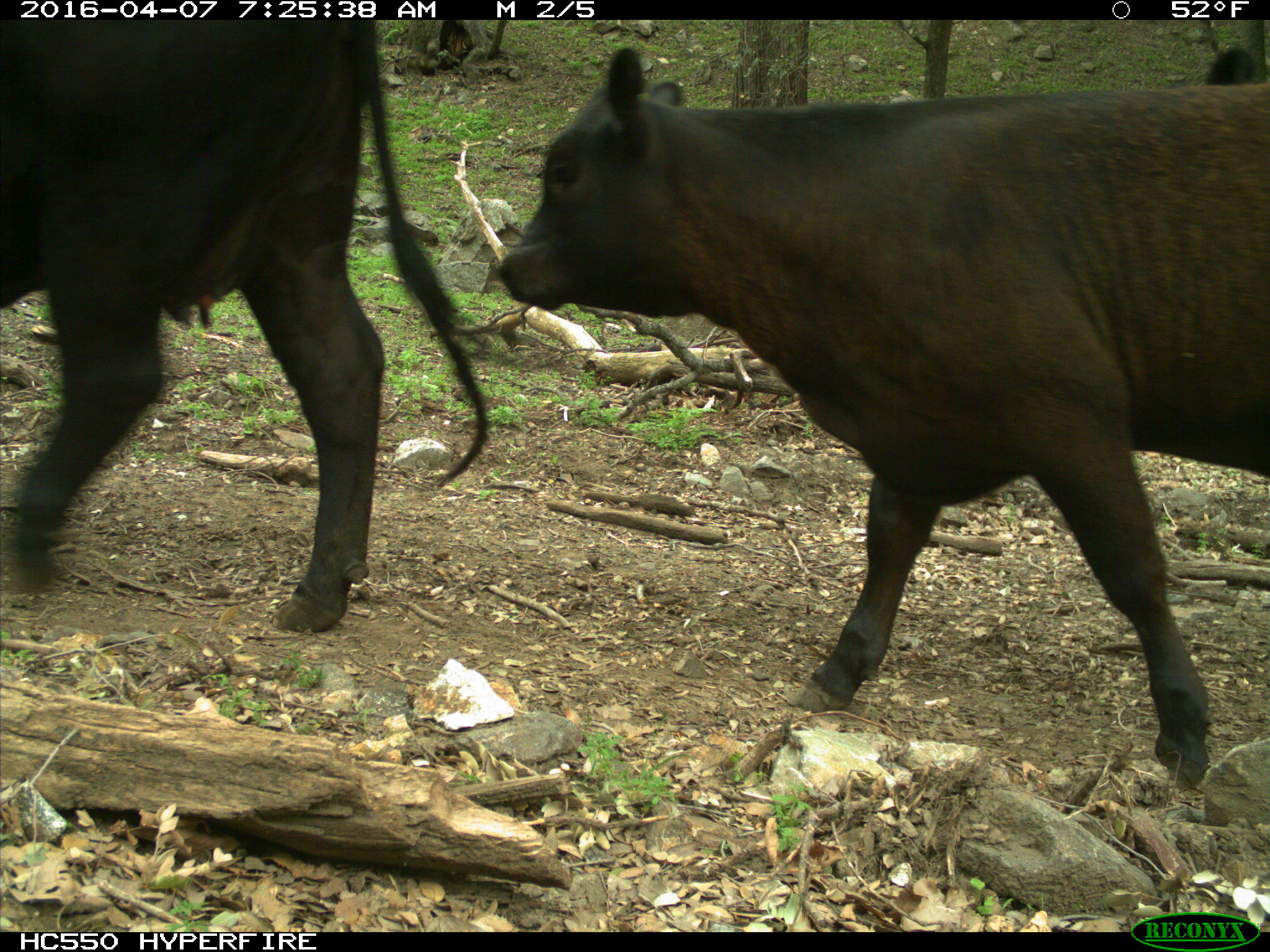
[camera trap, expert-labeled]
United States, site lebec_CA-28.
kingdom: Animalia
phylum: Chordata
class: Mammalia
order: Artiodactyla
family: Bovidae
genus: Bos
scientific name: Bos taurus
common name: domestic cow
Bos taurus (domestic cow).